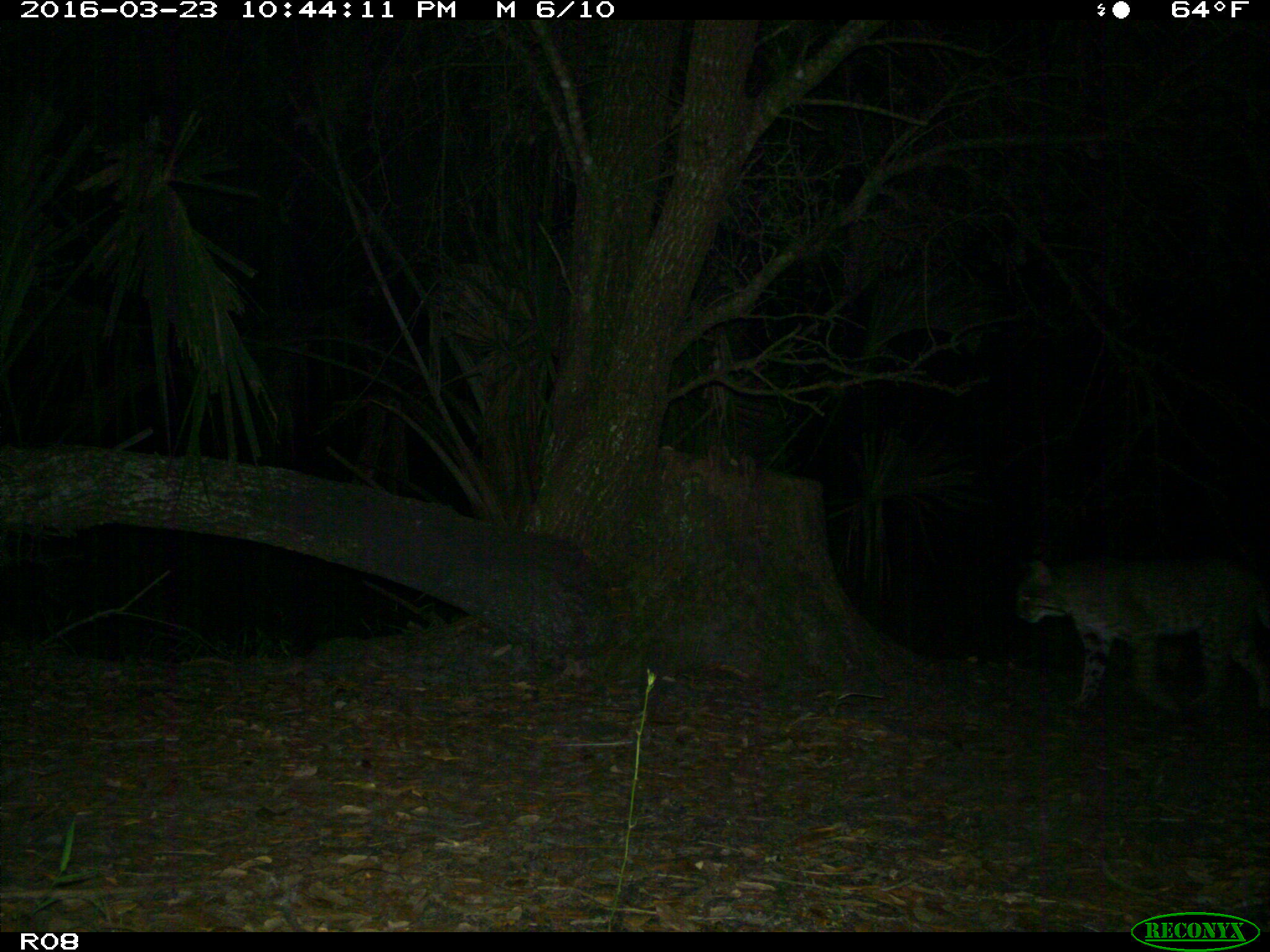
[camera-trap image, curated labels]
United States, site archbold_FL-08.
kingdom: Animalia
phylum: Chordata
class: Mammalia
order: Carnivora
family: Felidae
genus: Lynx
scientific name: Lynx rufus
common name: bobcat